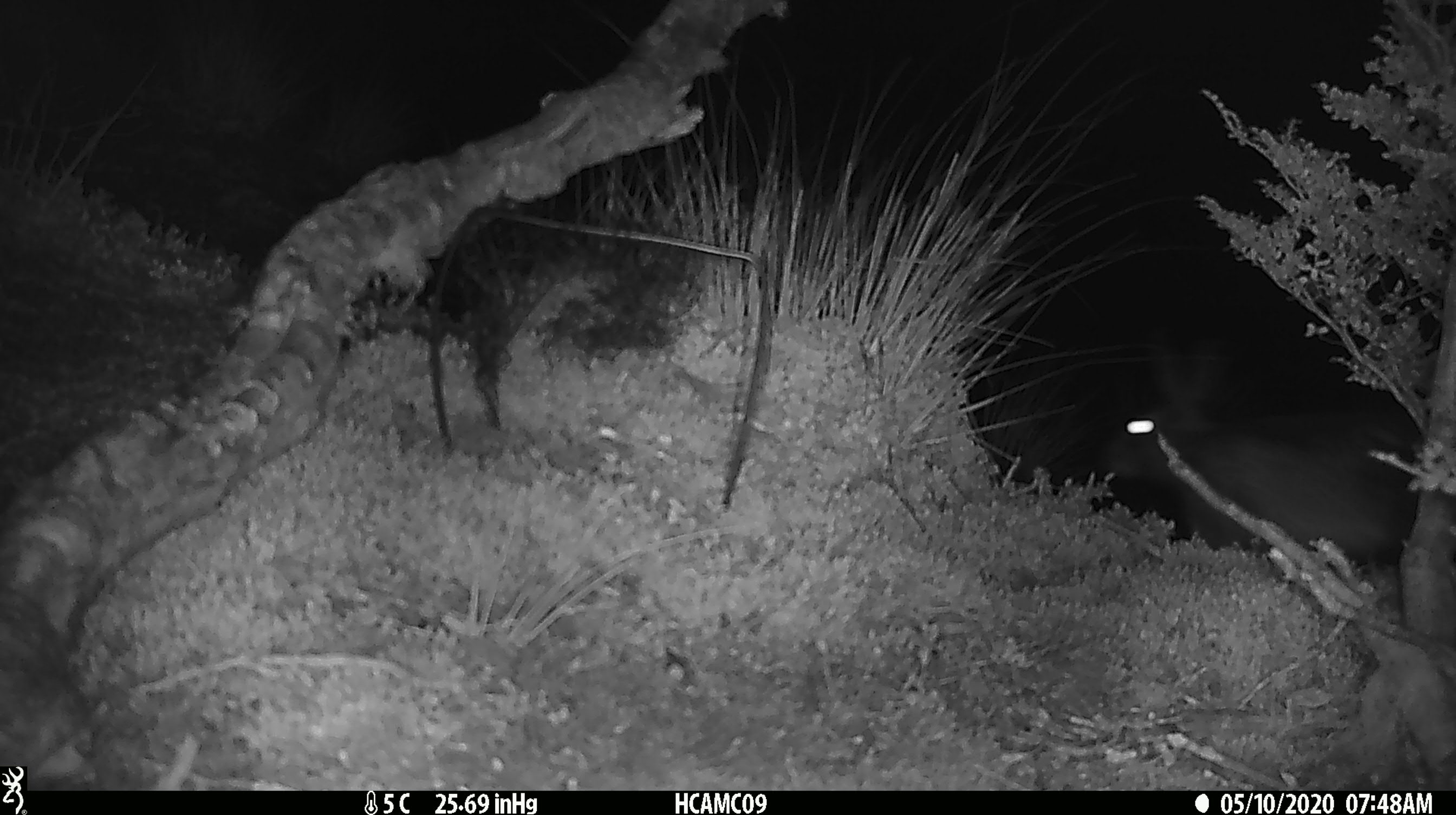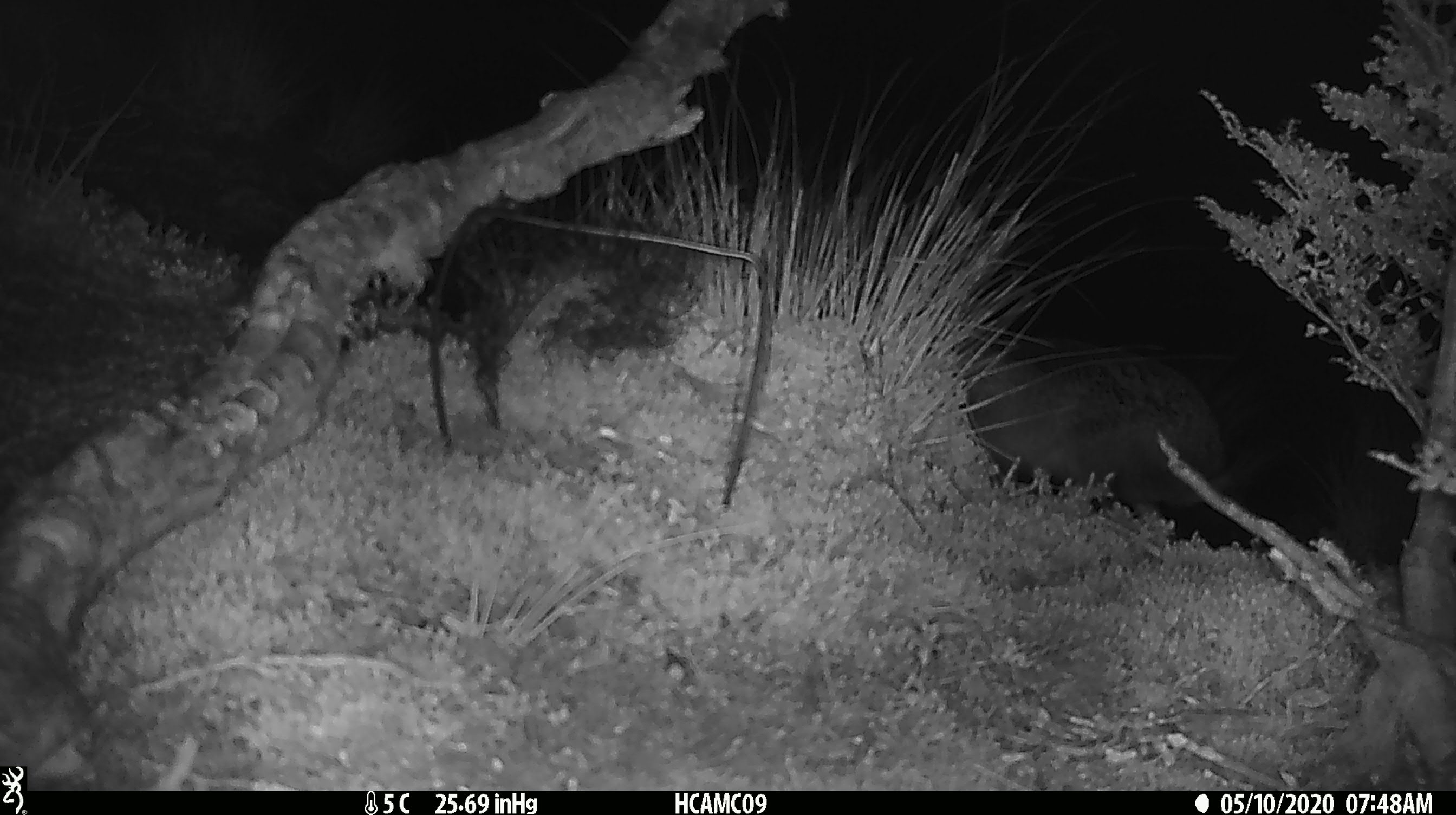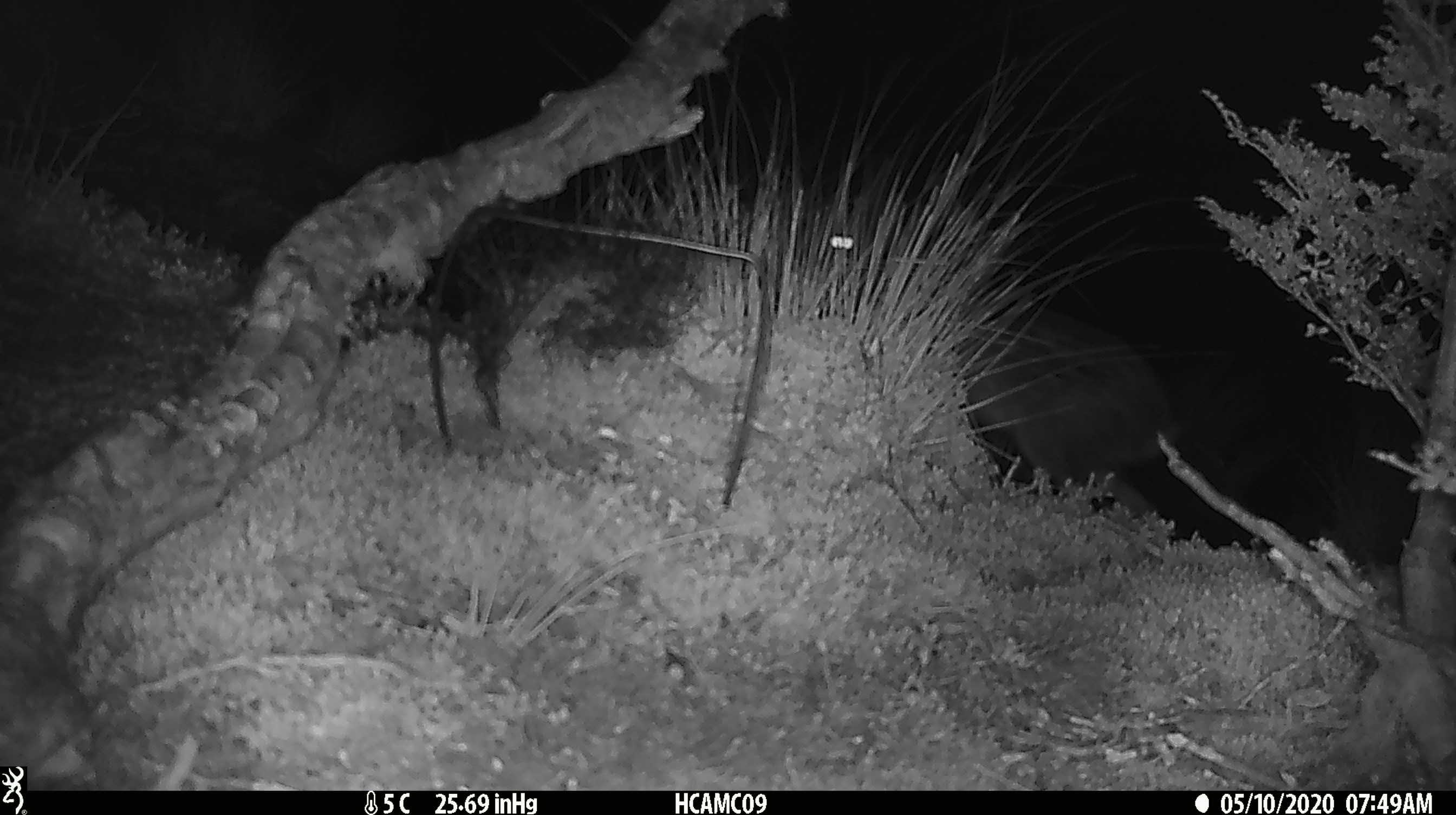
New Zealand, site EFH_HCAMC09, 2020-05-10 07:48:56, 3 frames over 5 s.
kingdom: Animalia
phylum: Chordata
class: Mammalia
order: Lagomorpha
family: Leporidae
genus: Lepus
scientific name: Lepus europaeus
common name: brown hare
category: hare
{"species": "hare (brown hare) (Lepus europaeus)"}